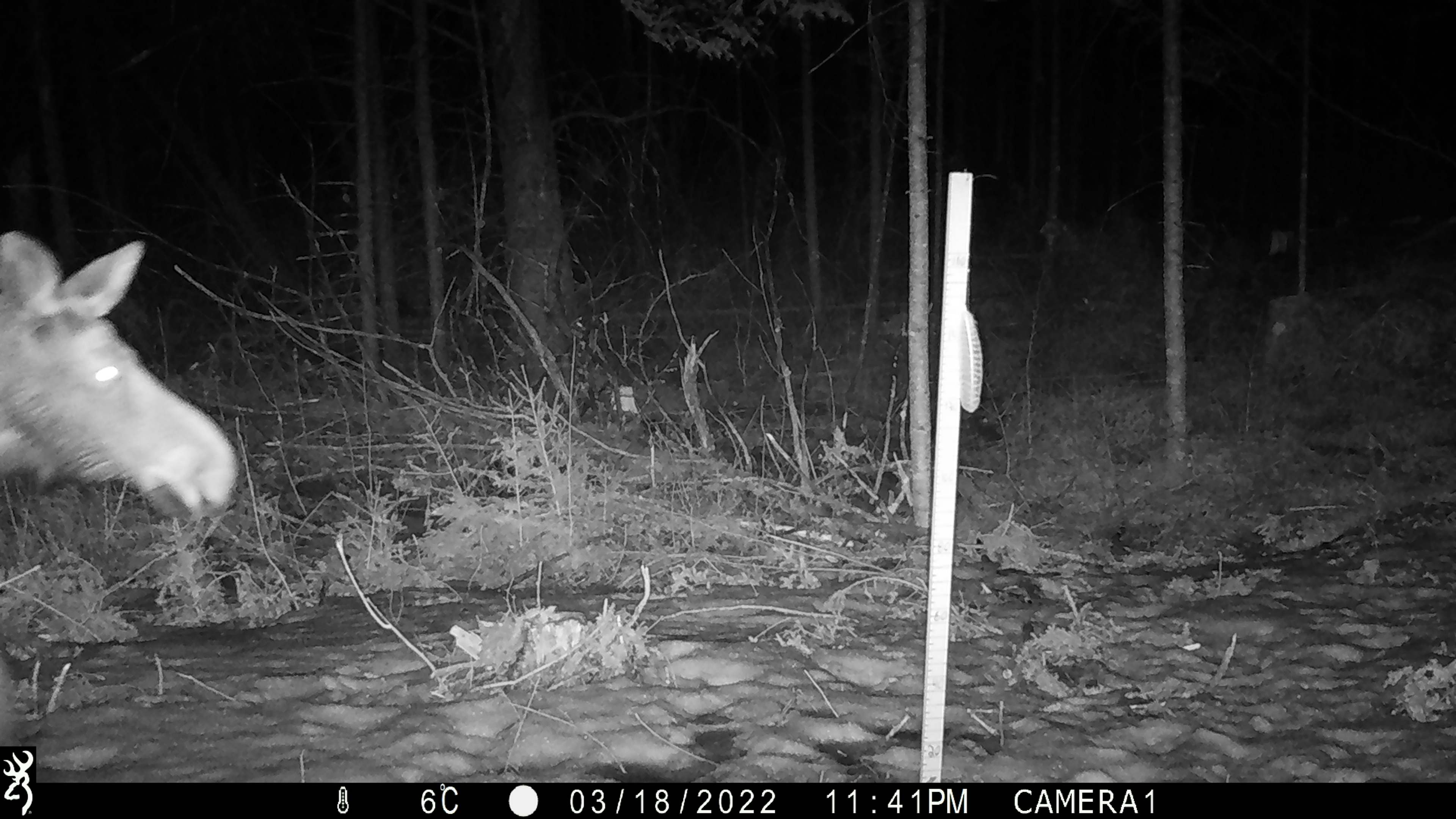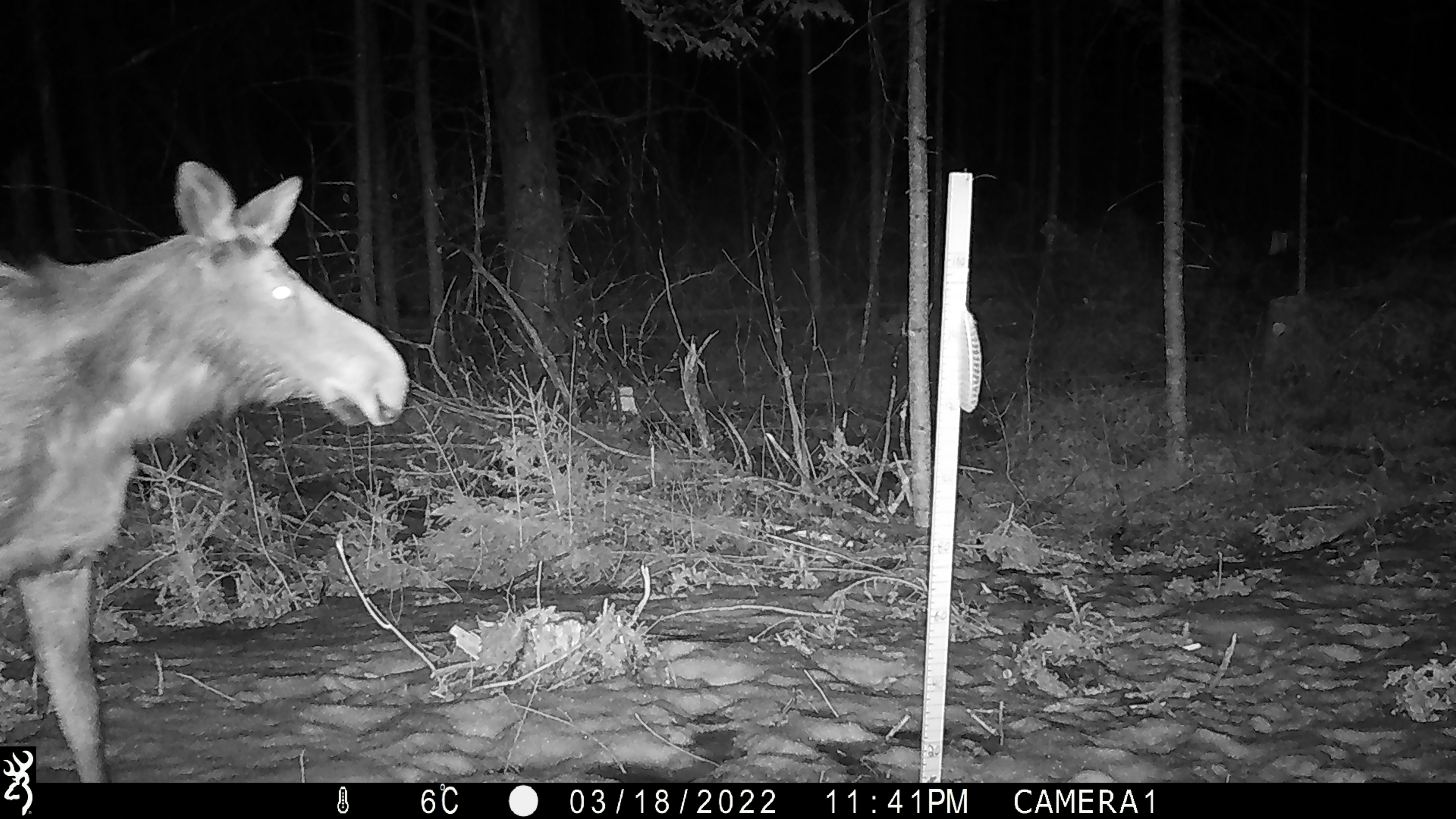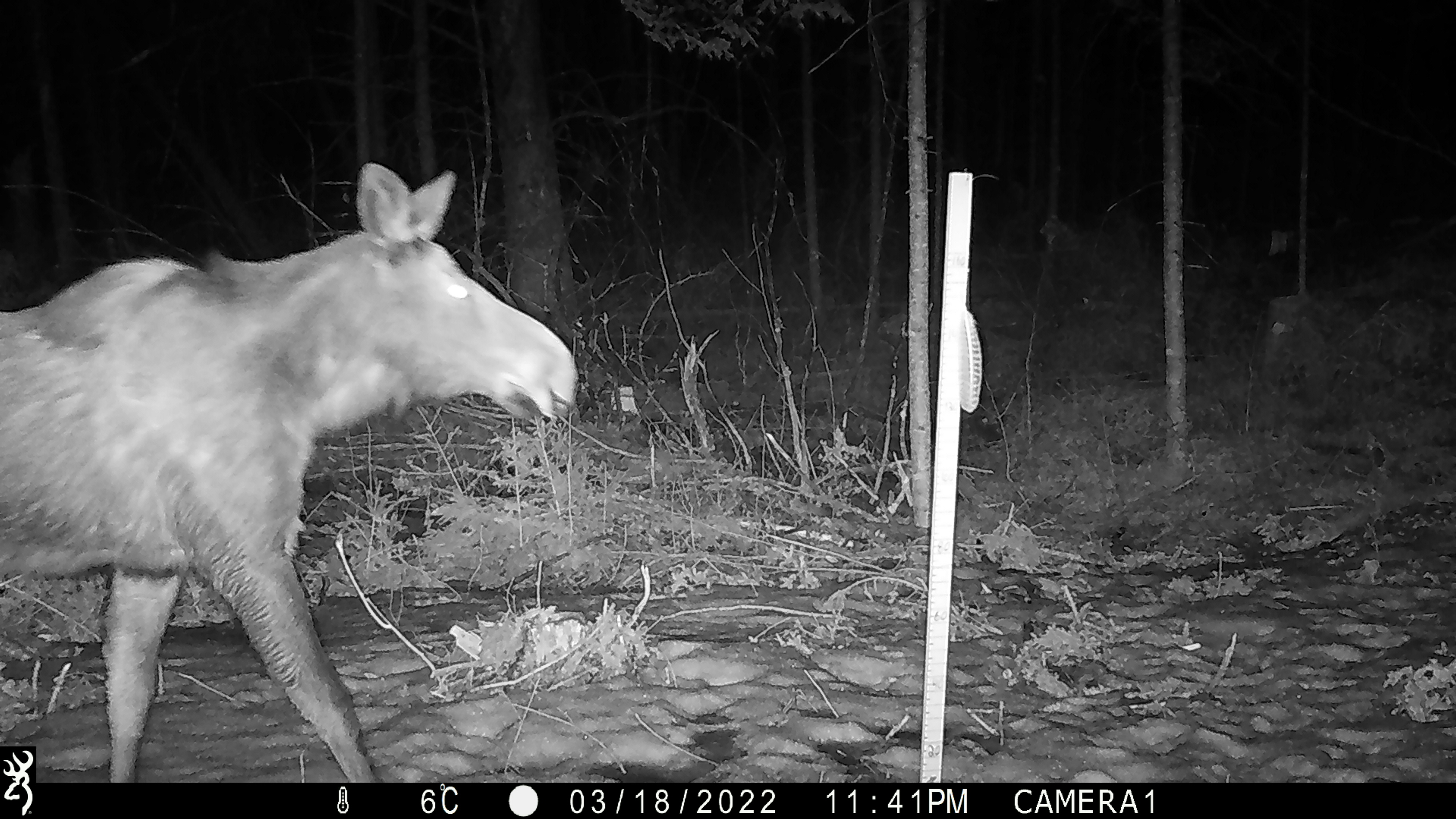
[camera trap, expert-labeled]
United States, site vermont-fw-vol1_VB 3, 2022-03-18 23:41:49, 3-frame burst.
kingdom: Animalia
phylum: Chordata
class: Mammalia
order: Artiodactyla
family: Cervidae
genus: Alces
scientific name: Alces alces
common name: moose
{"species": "moose (Alces alces)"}